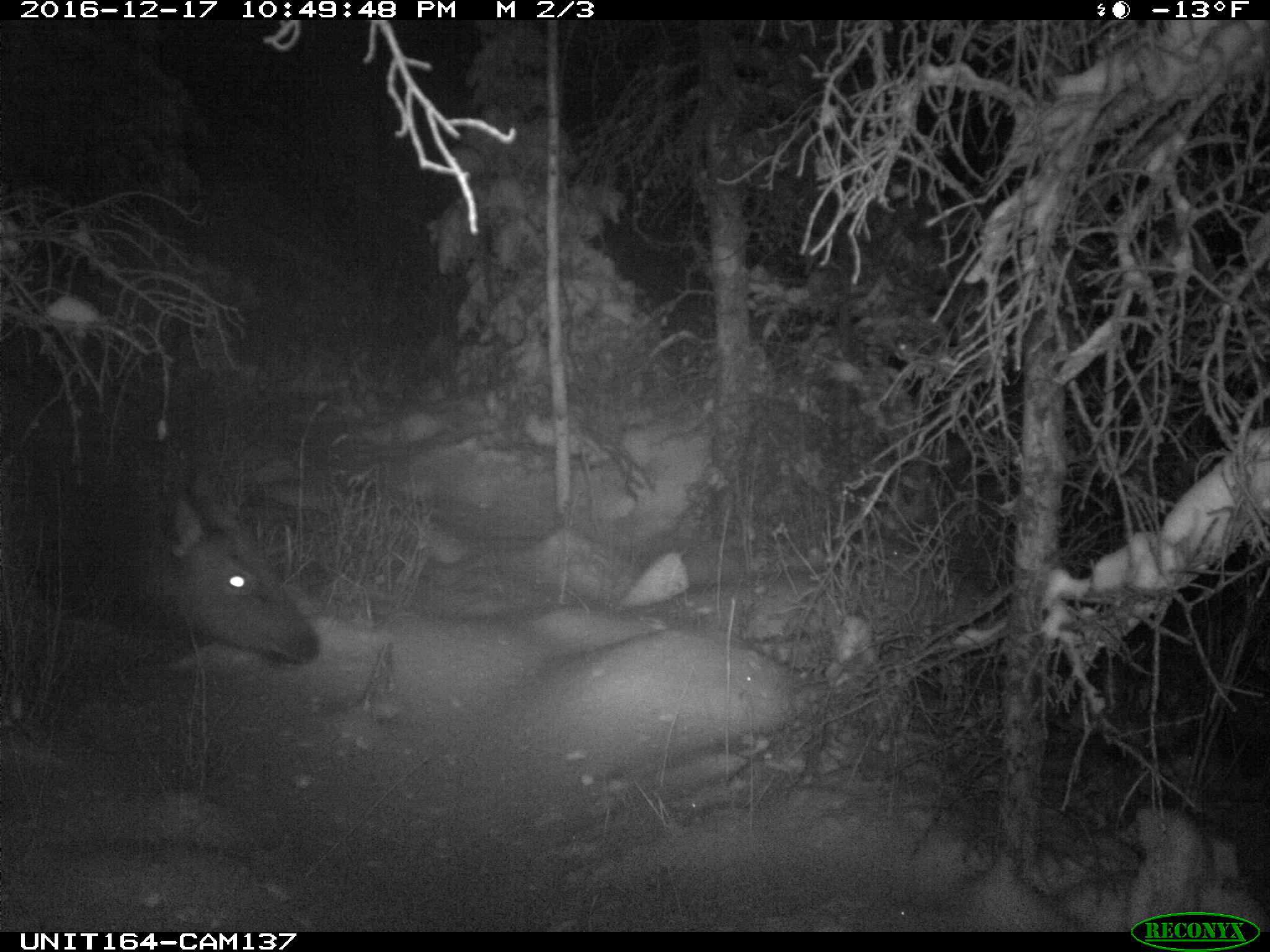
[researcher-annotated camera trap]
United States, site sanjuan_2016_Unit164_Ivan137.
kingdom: Animalia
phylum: Chordata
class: Mammalia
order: Artiodactyla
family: Cervidae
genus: Cervus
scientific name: Cervus elaphus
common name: red deer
Cervus elaphus (red deer).